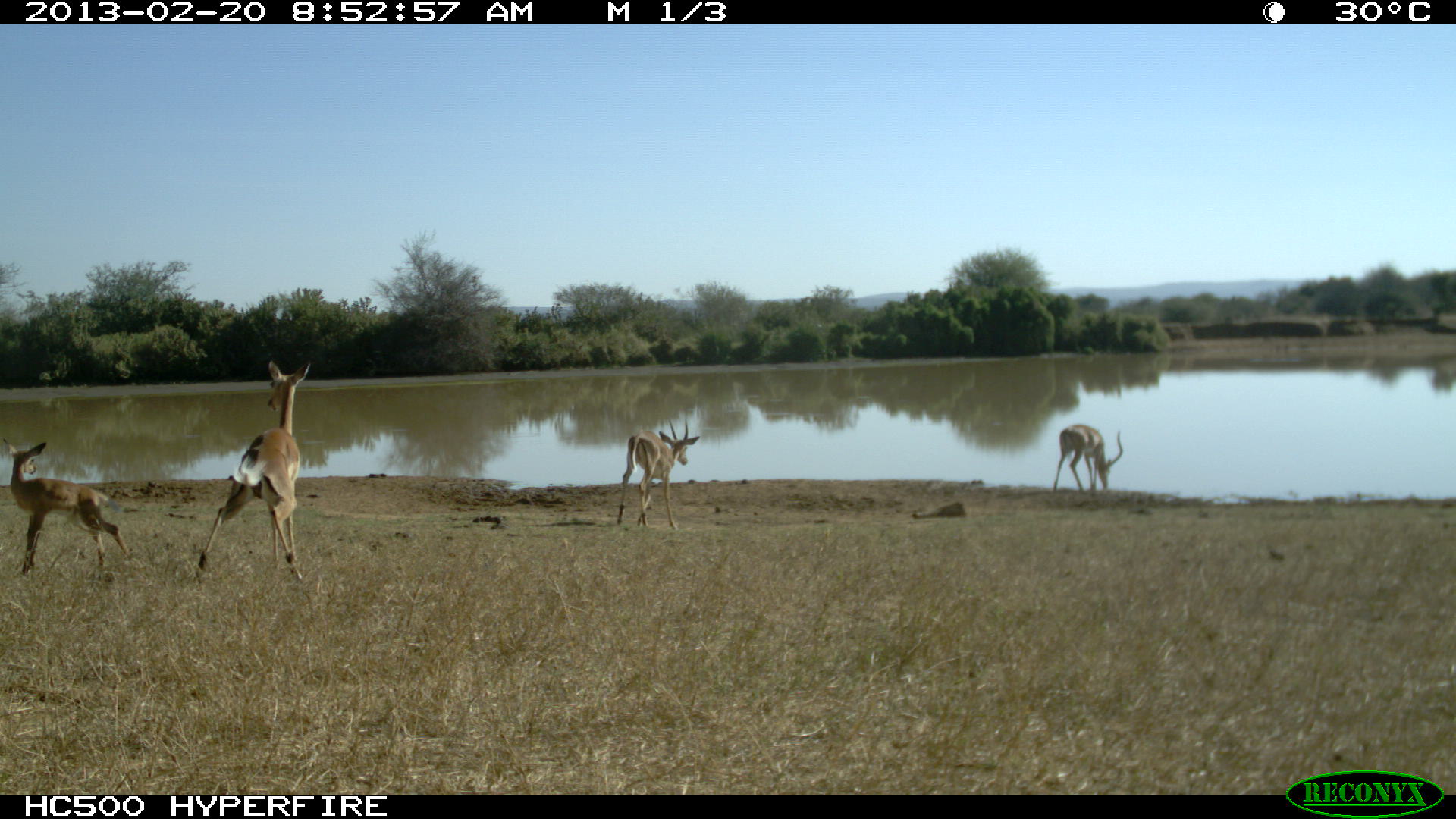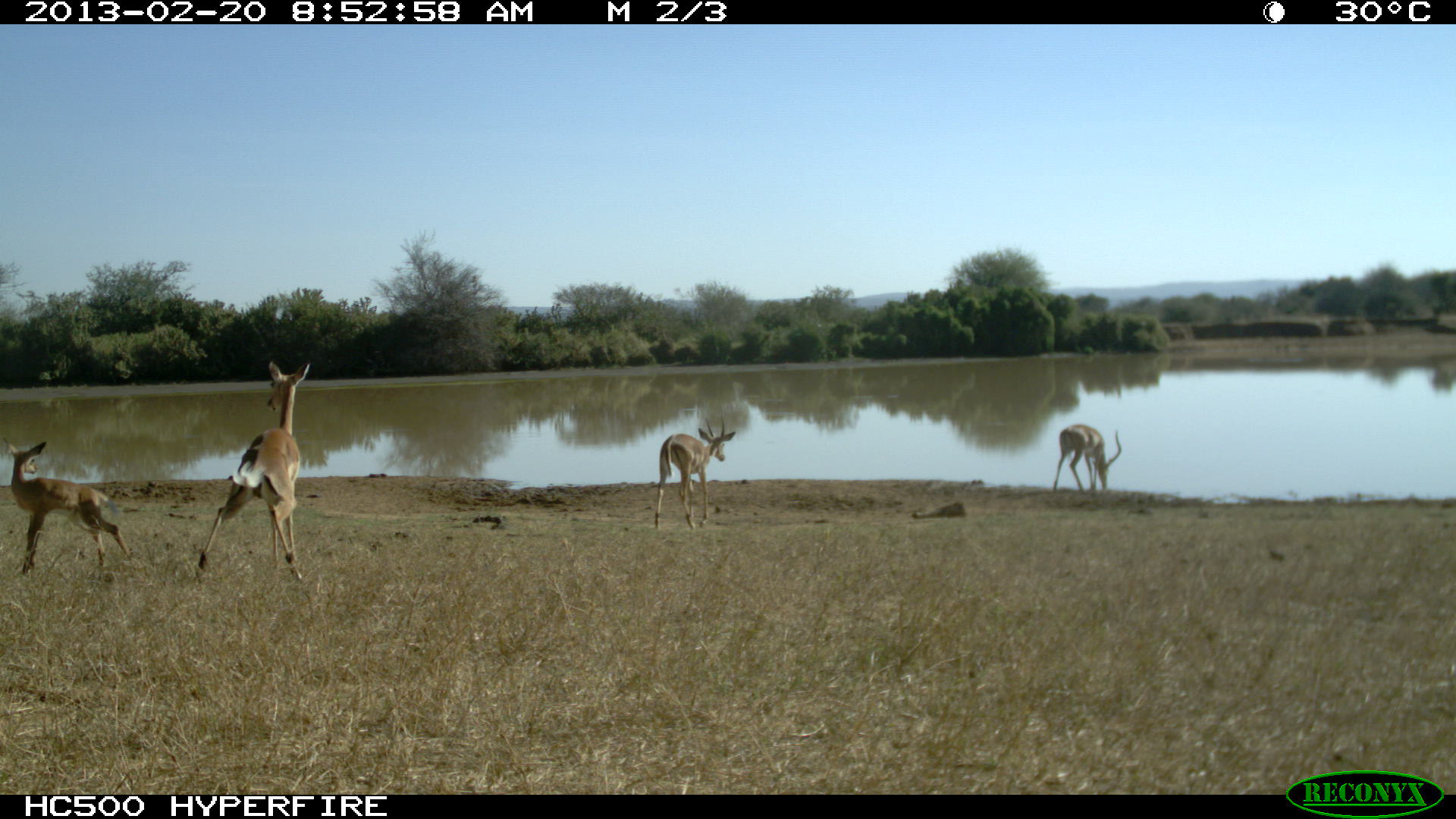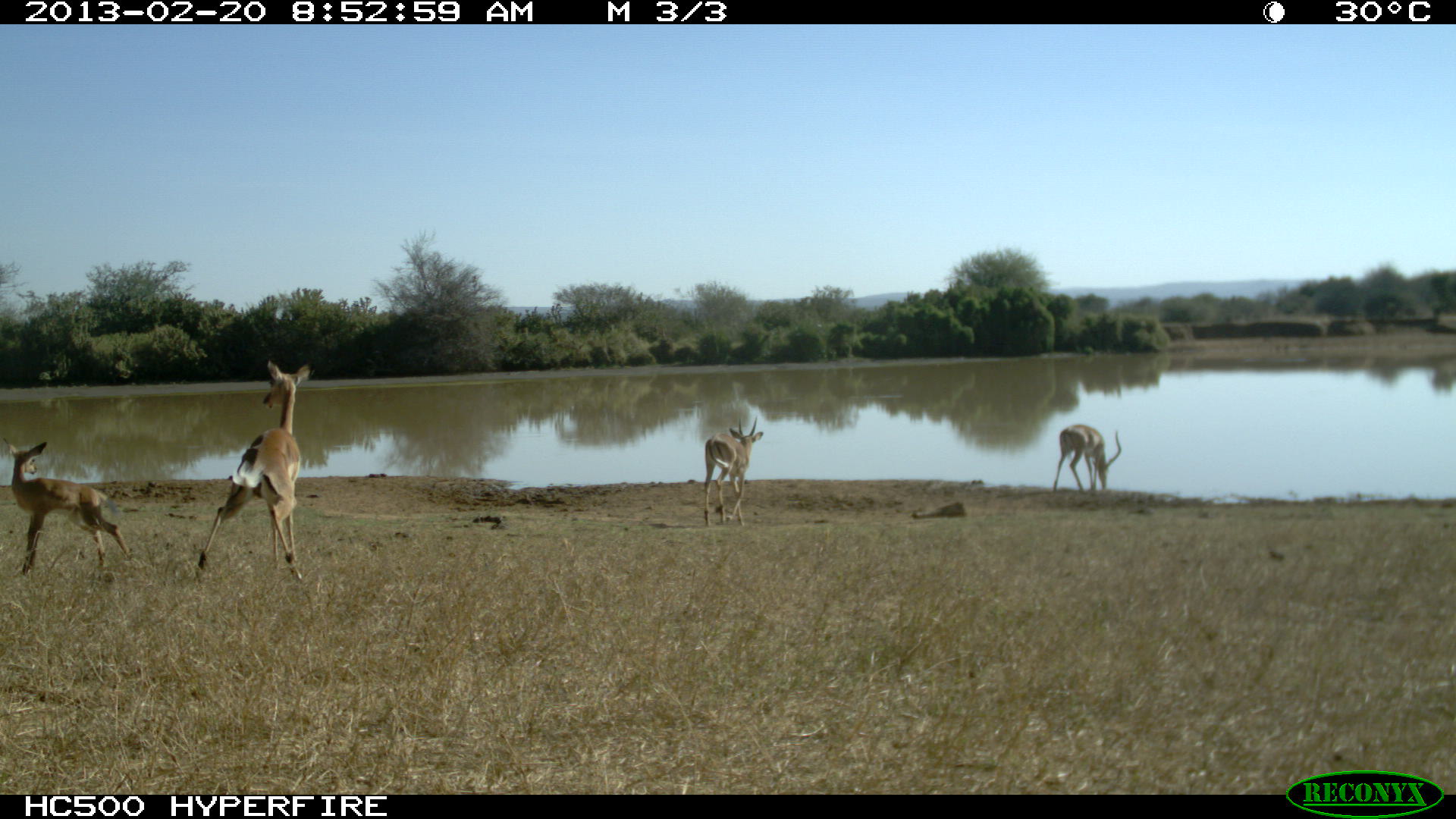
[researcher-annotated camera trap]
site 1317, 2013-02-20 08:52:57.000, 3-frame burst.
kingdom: Animalia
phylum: Chordata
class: Mammalia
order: Artiodactyla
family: Bovidae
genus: Aepyceros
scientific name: Aepyceros melampus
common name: impala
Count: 4.